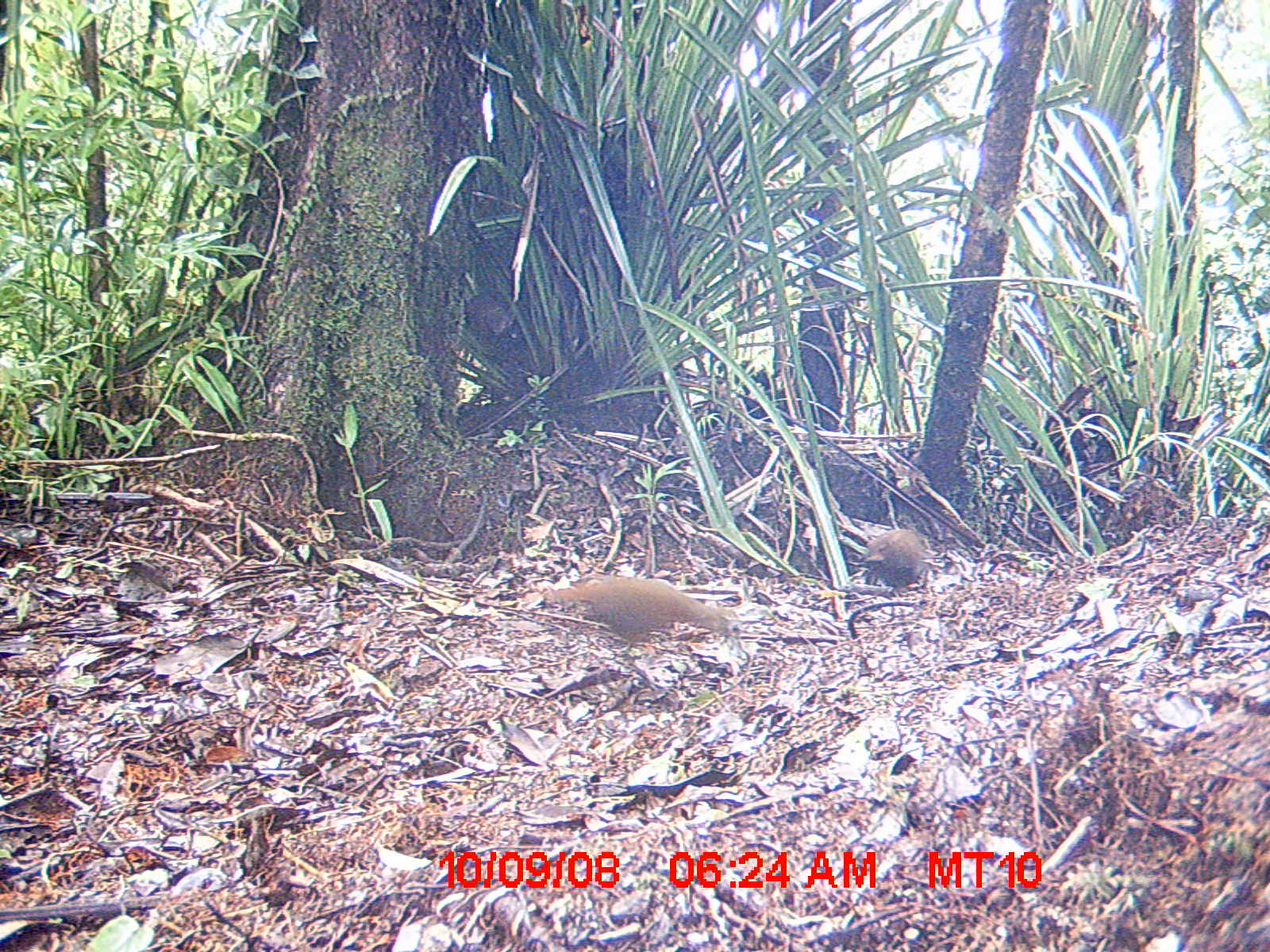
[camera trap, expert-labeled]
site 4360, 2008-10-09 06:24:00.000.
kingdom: Animalia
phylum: Chordata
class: Aves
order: Gruiformes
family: Sarothruridae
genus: Mentocrex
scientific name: Mentocrex kioloides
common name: madagascar wood rail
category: canirallus kioloides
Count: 2.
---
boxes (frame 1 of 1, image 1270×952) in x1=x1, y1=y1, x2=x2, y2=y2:
canirallus kioloides: x1=547, y1=576, x2=748, y2=651; x1=861, y1=527, x2=929, y2=587